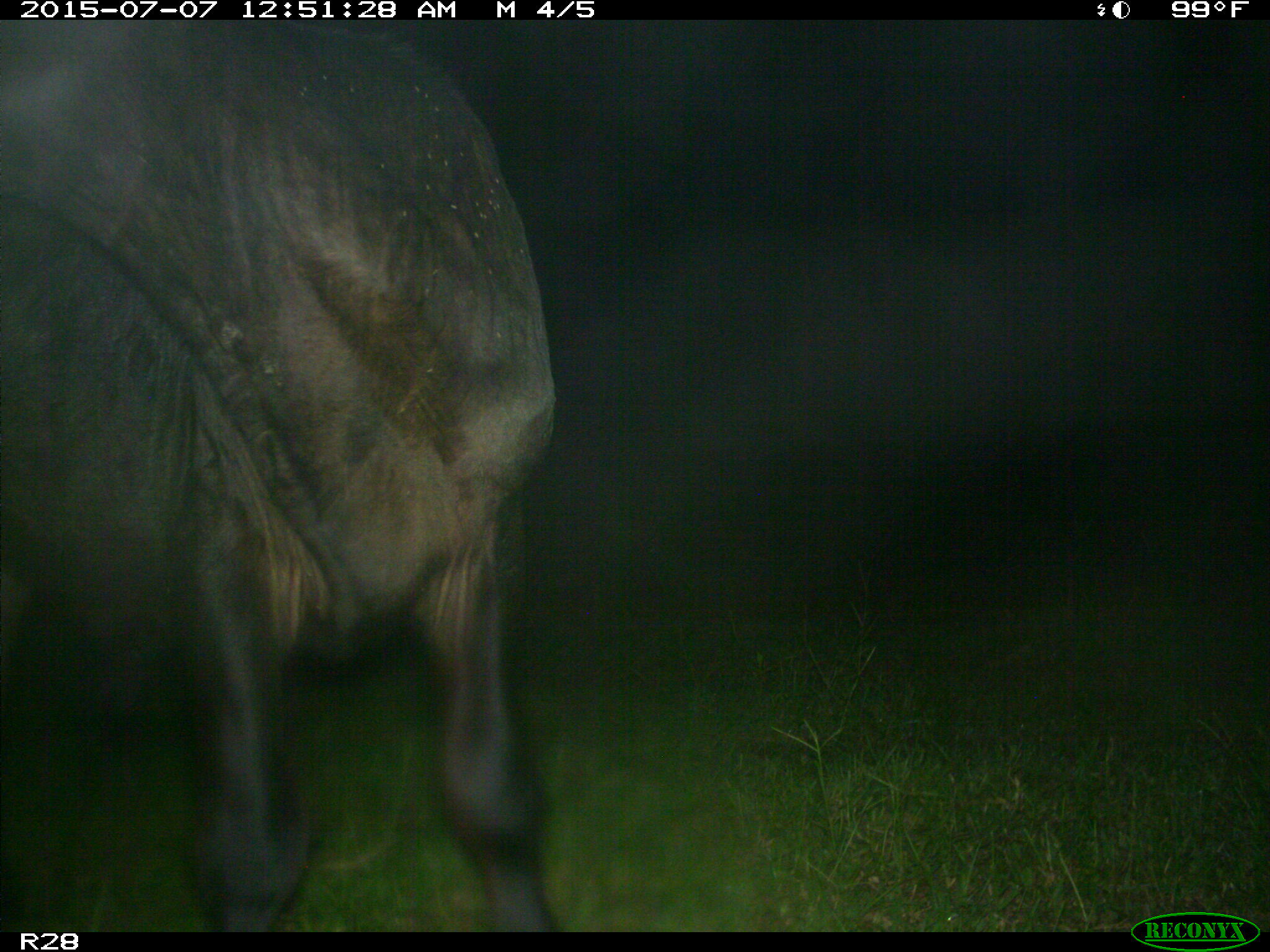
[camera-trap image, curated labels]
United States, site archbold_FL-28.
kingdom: Animalia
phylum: Chordata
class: Mammalia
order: Artiodactyla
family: Bovidae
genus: Bos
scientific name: Bos taurus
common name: domestic cow